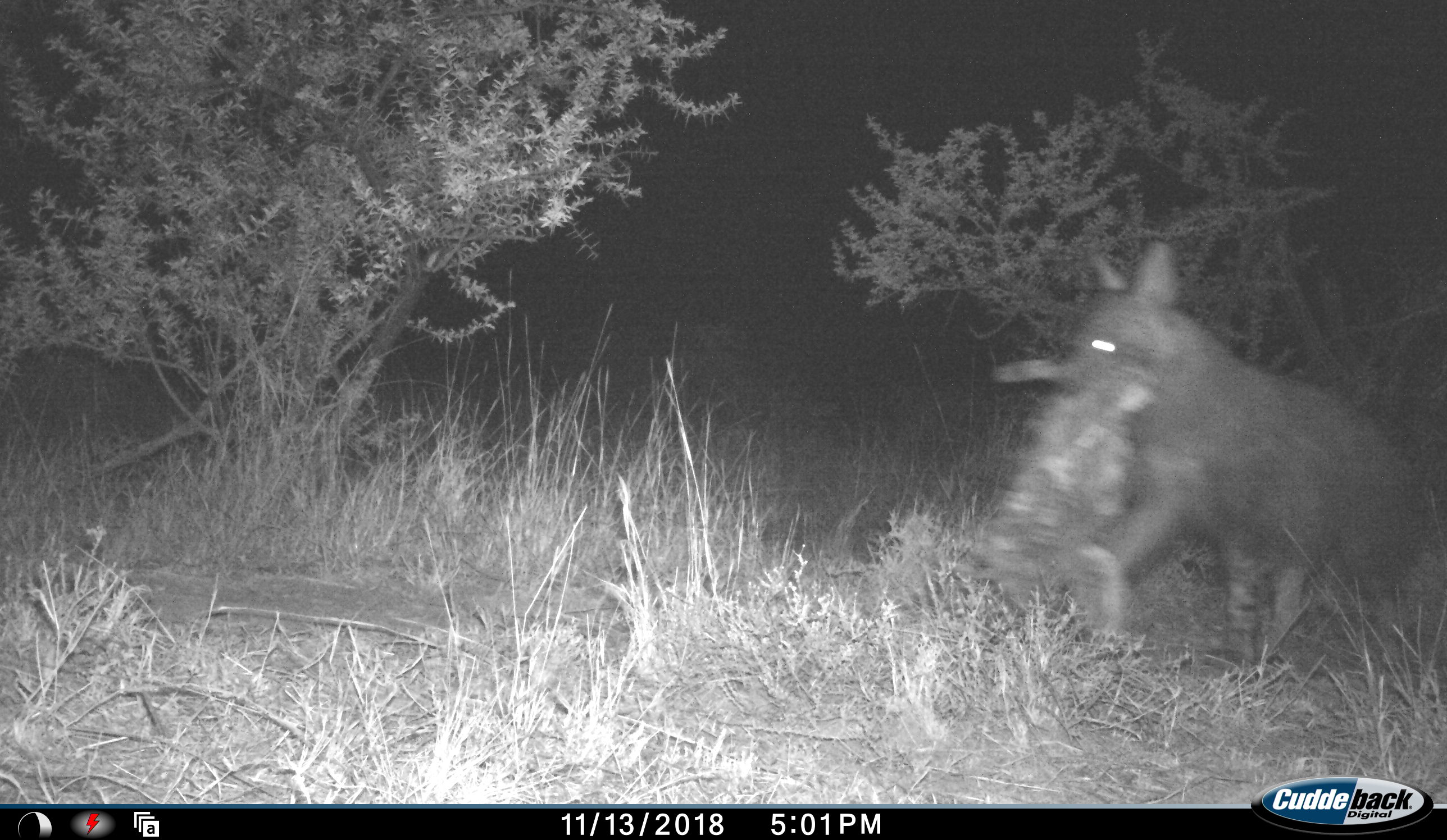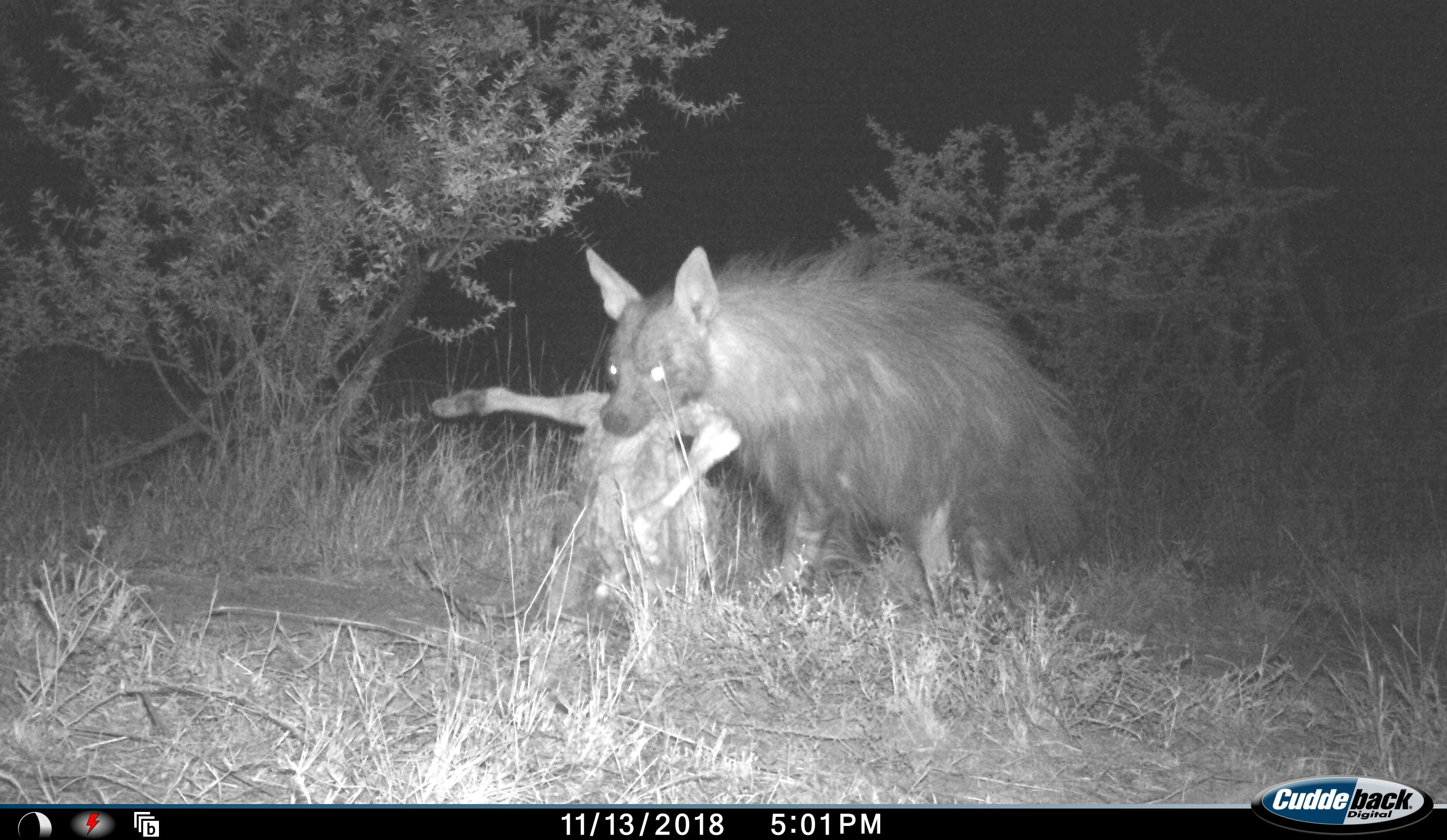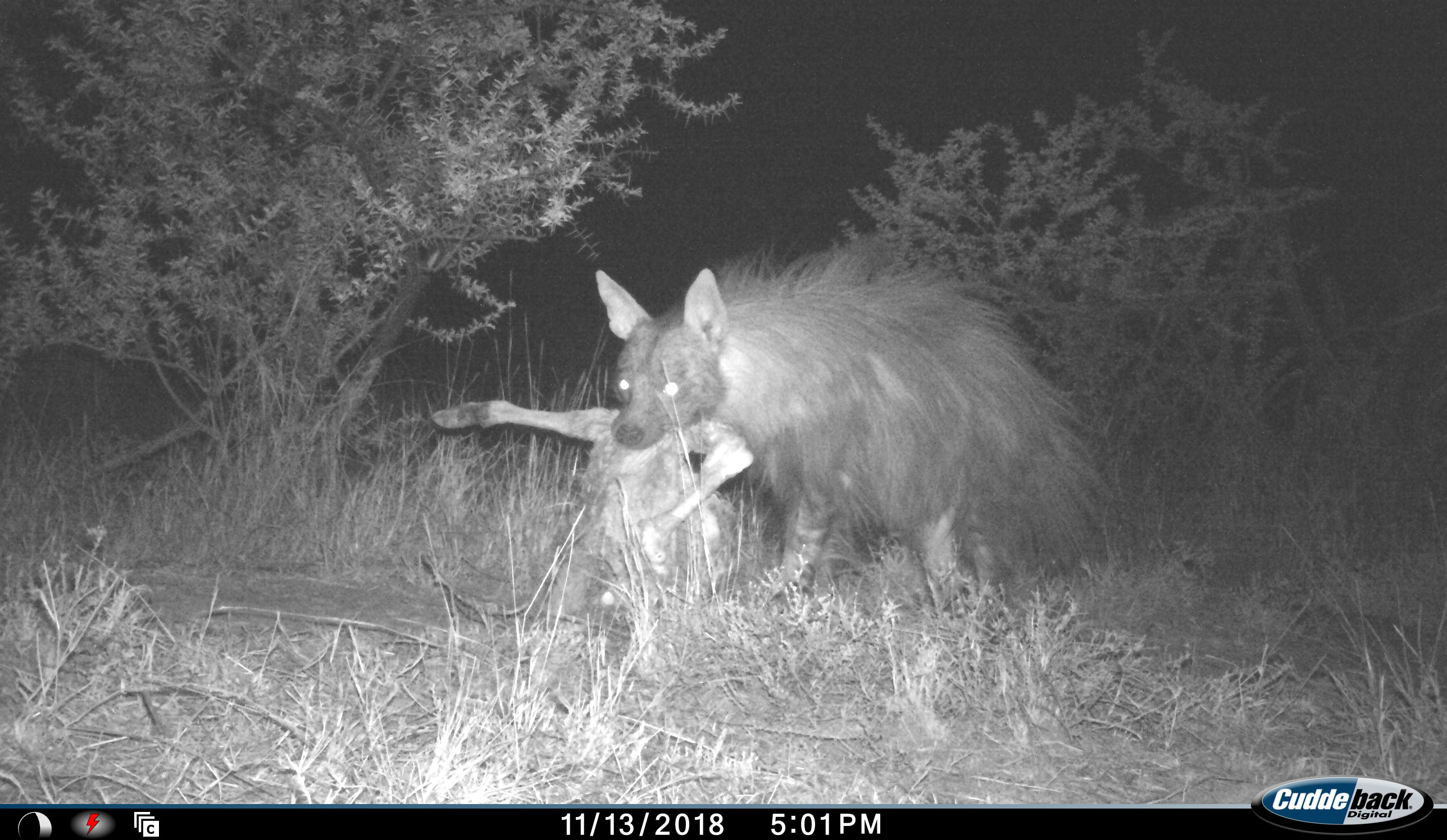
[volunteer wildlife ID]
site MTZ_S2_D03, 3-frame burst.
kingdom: Animalia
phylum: Chordata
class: Mammalia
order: Carnivora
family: Hyaenidae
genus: Parahyaena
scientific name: Parahyaena brunnea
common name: brown hyena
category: hyenabrown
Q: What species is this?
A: Hyenabrown (brown hyena) (Parahyaena brunnea).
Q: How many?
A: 1.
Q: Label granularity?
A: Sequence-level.